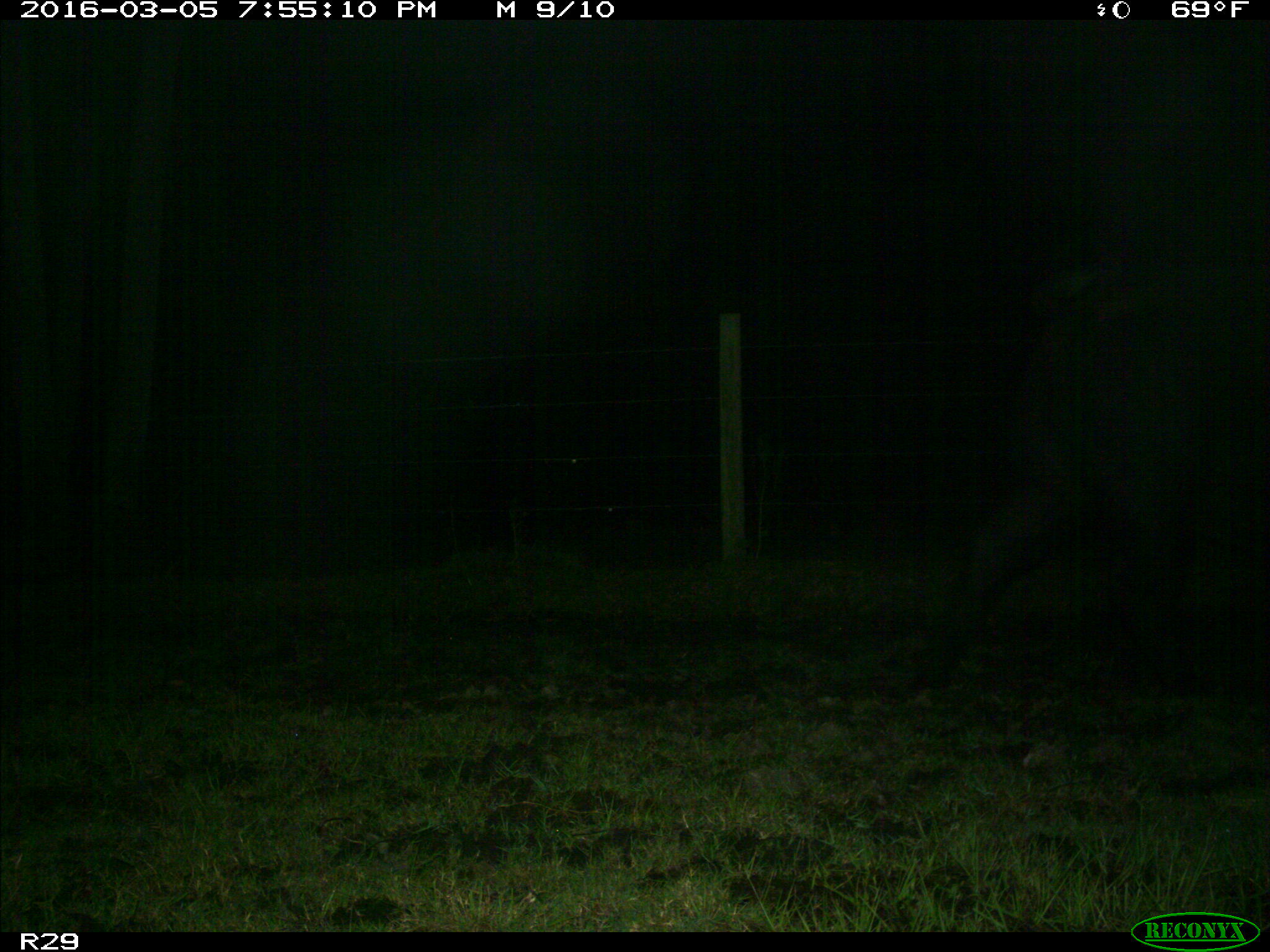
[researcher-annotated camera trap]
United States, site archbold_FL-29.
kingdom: Animalia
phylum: Chordata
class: Mammalia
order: Artiodactyla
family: Bovidae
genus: Bos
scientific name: Bos taurus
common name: domestic cow